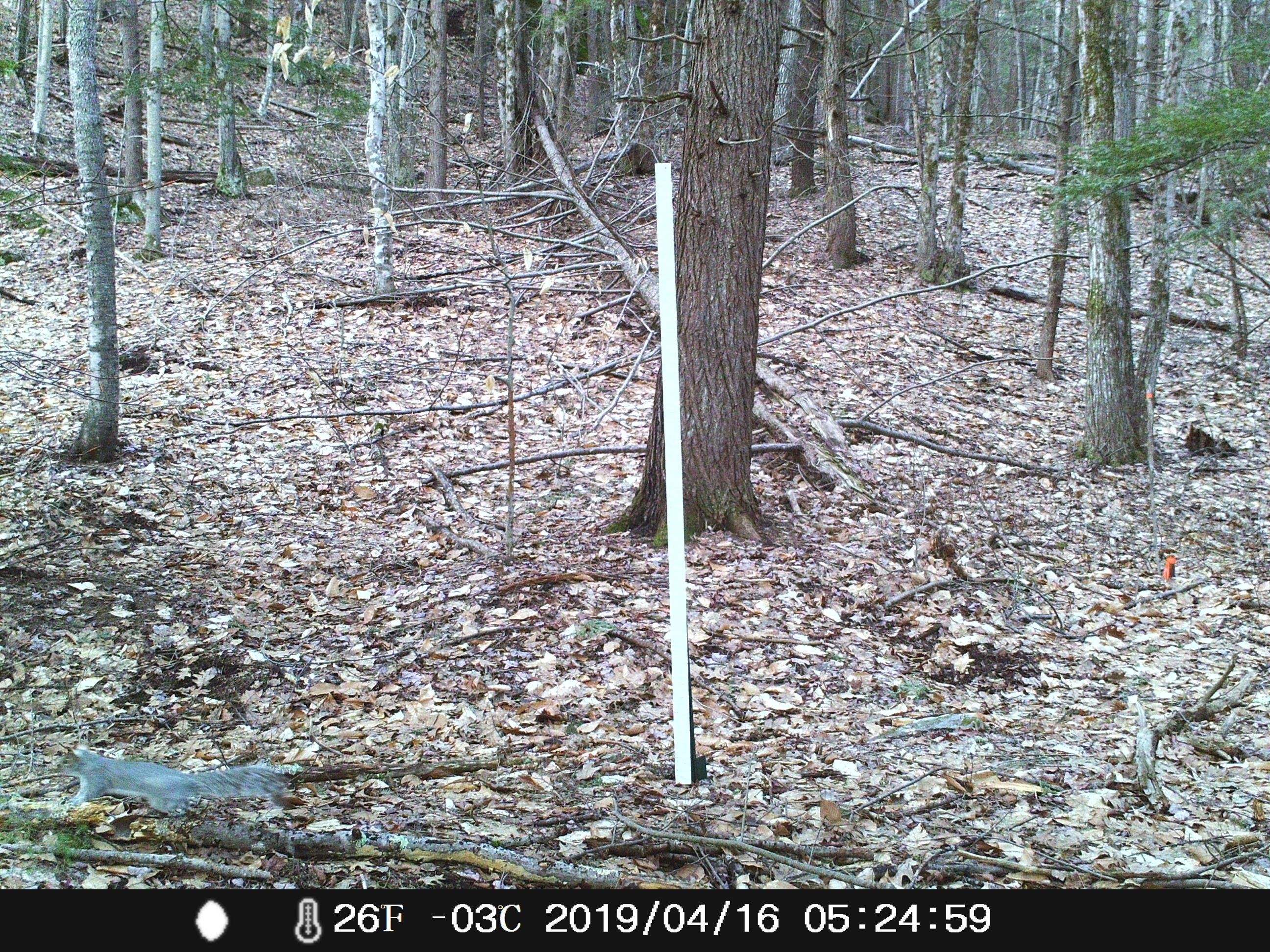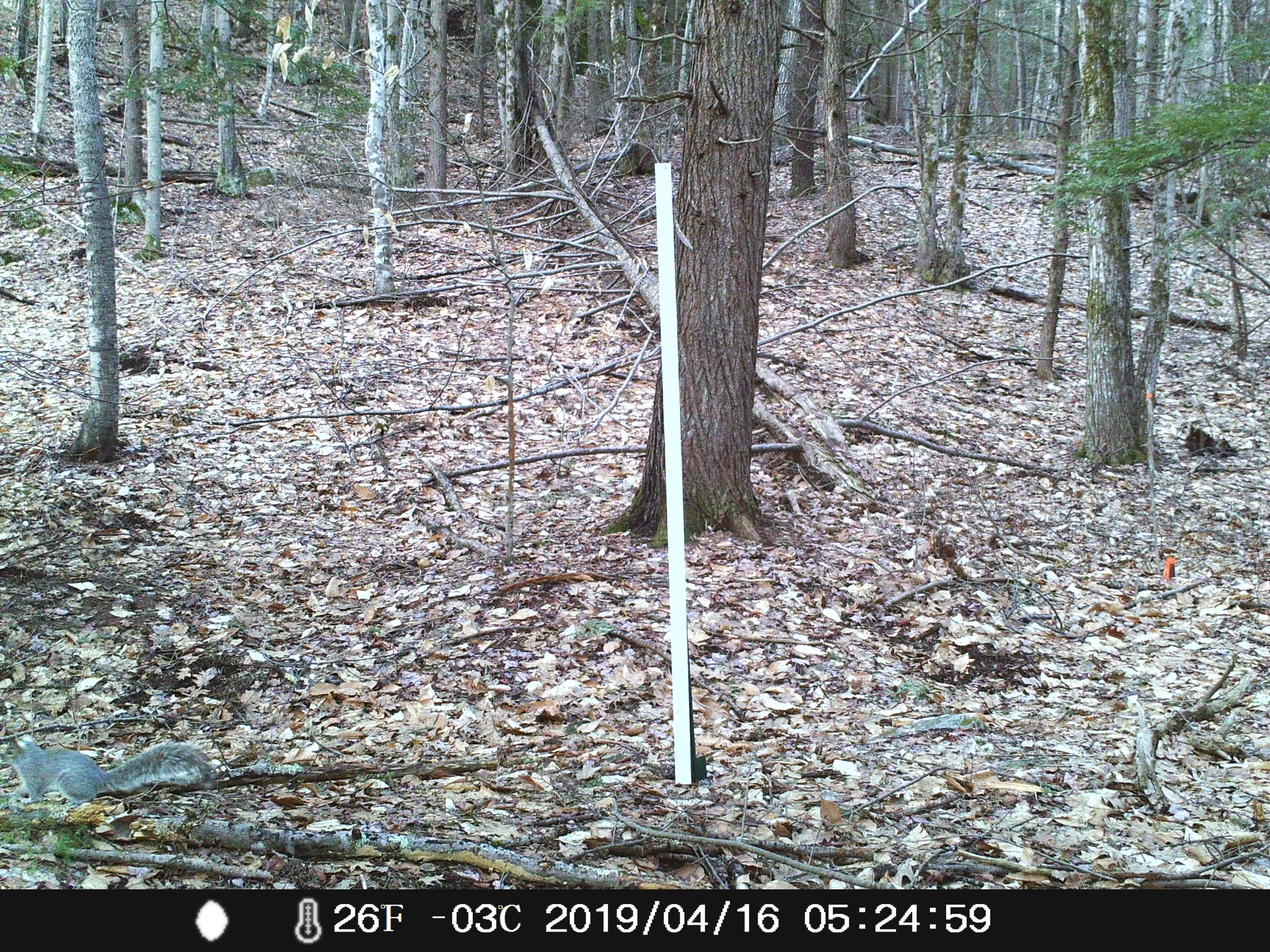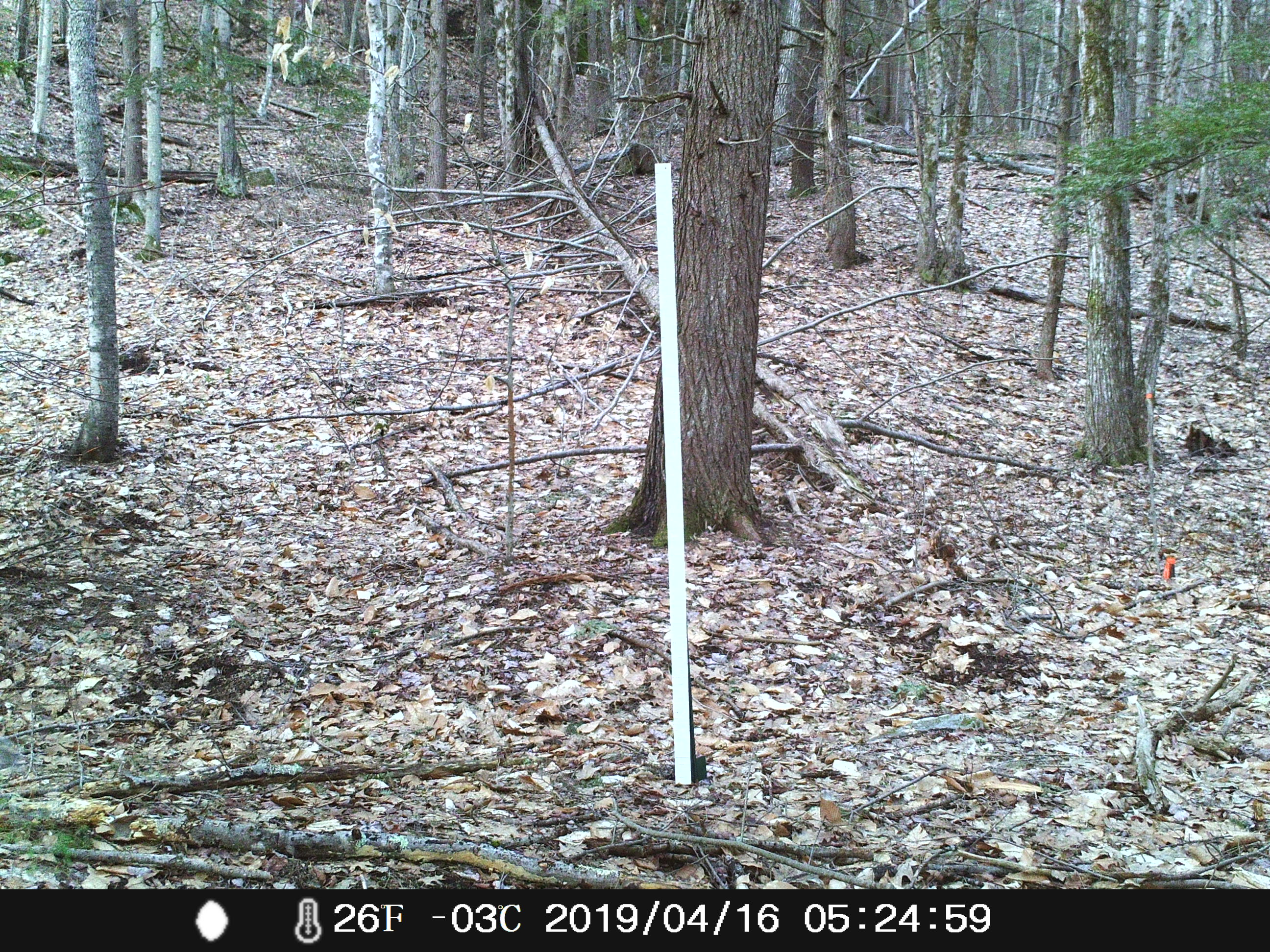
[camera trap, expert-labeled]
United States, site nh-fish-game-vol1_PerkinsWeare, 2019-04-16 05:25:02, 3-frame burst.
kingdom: Animalia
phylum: Chordata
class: Mammalia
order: Rodentia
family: Sciuridae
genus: Sciurus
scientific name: Sciurus carolinensis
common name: gray squirrel